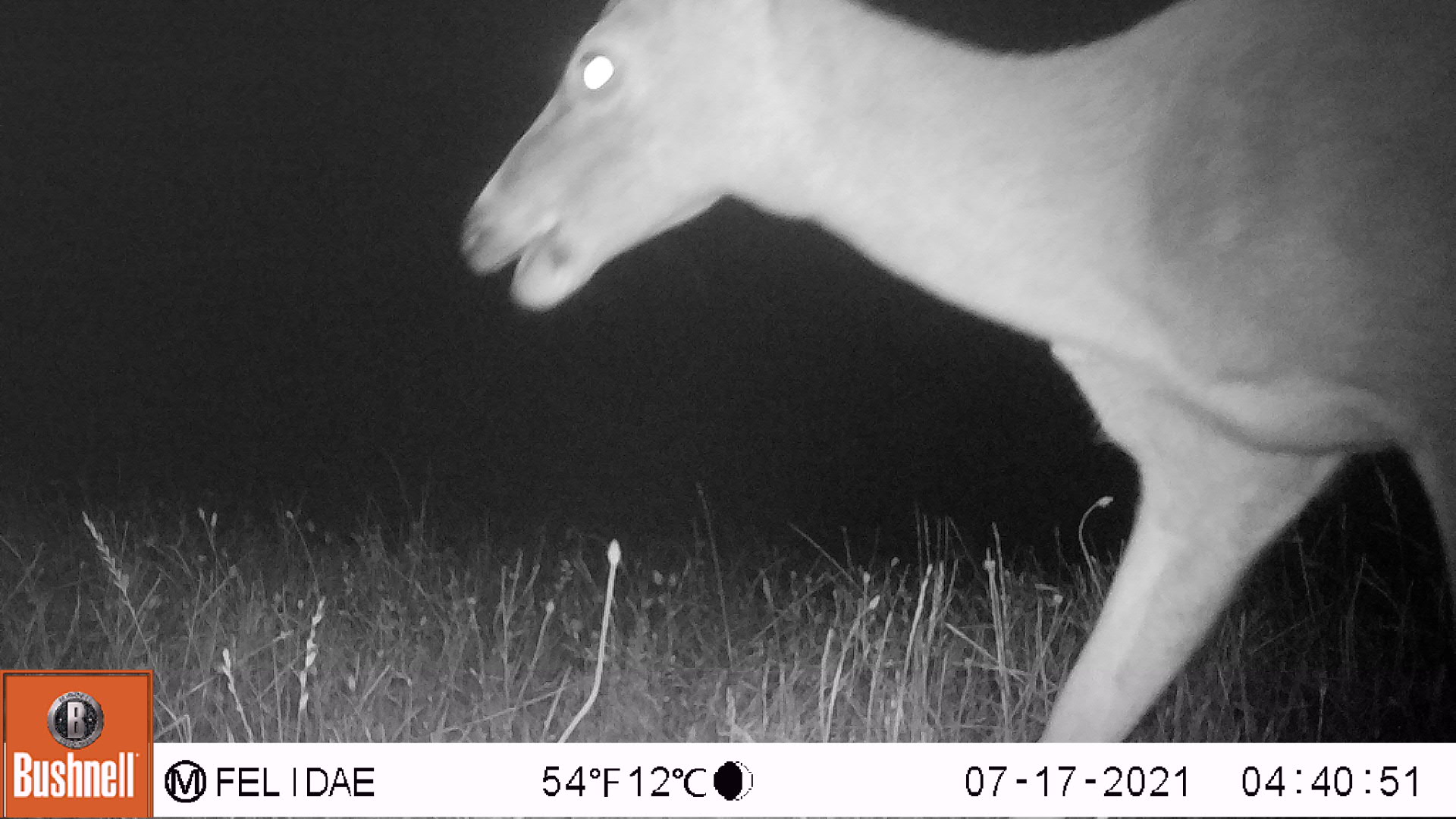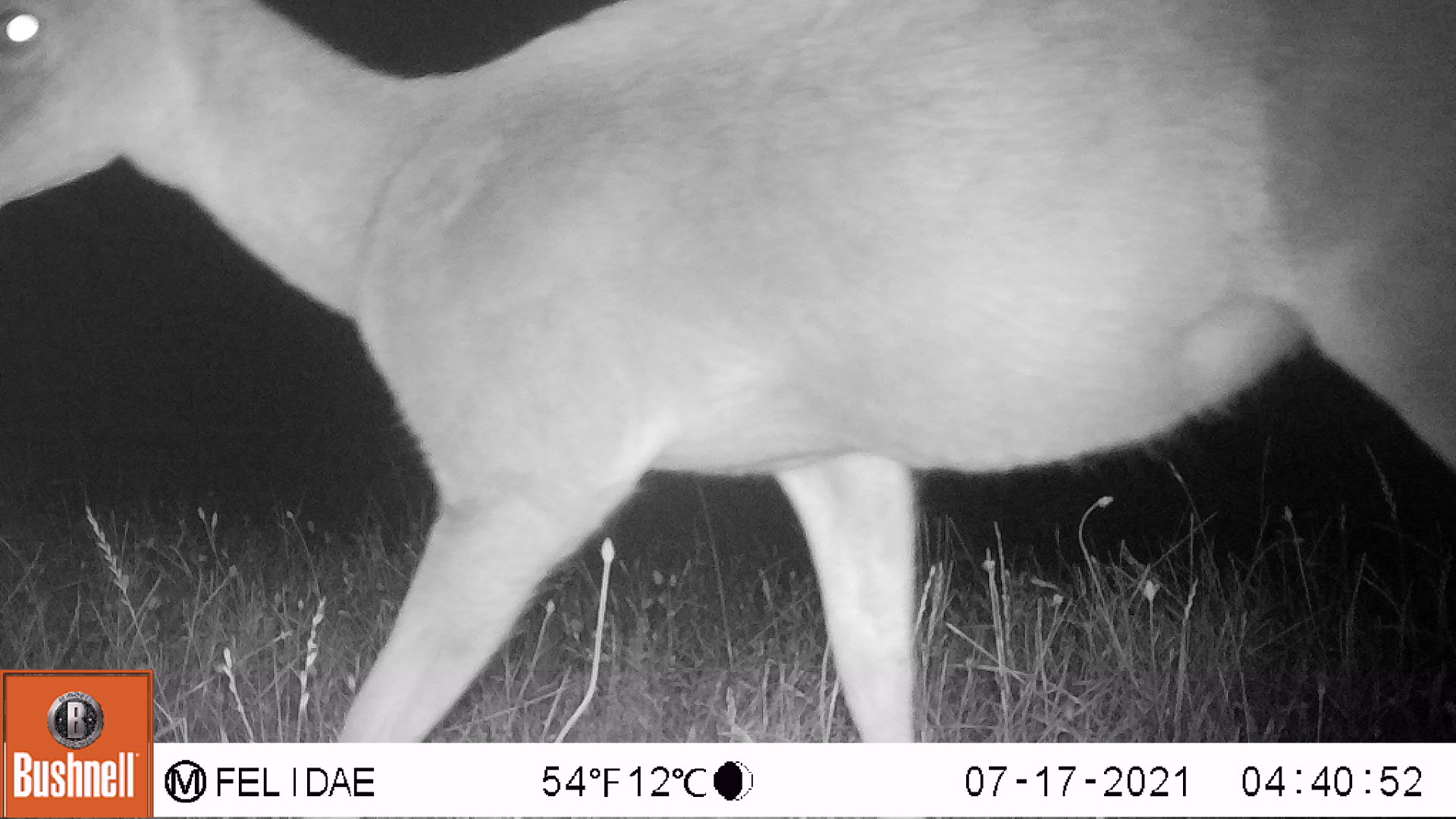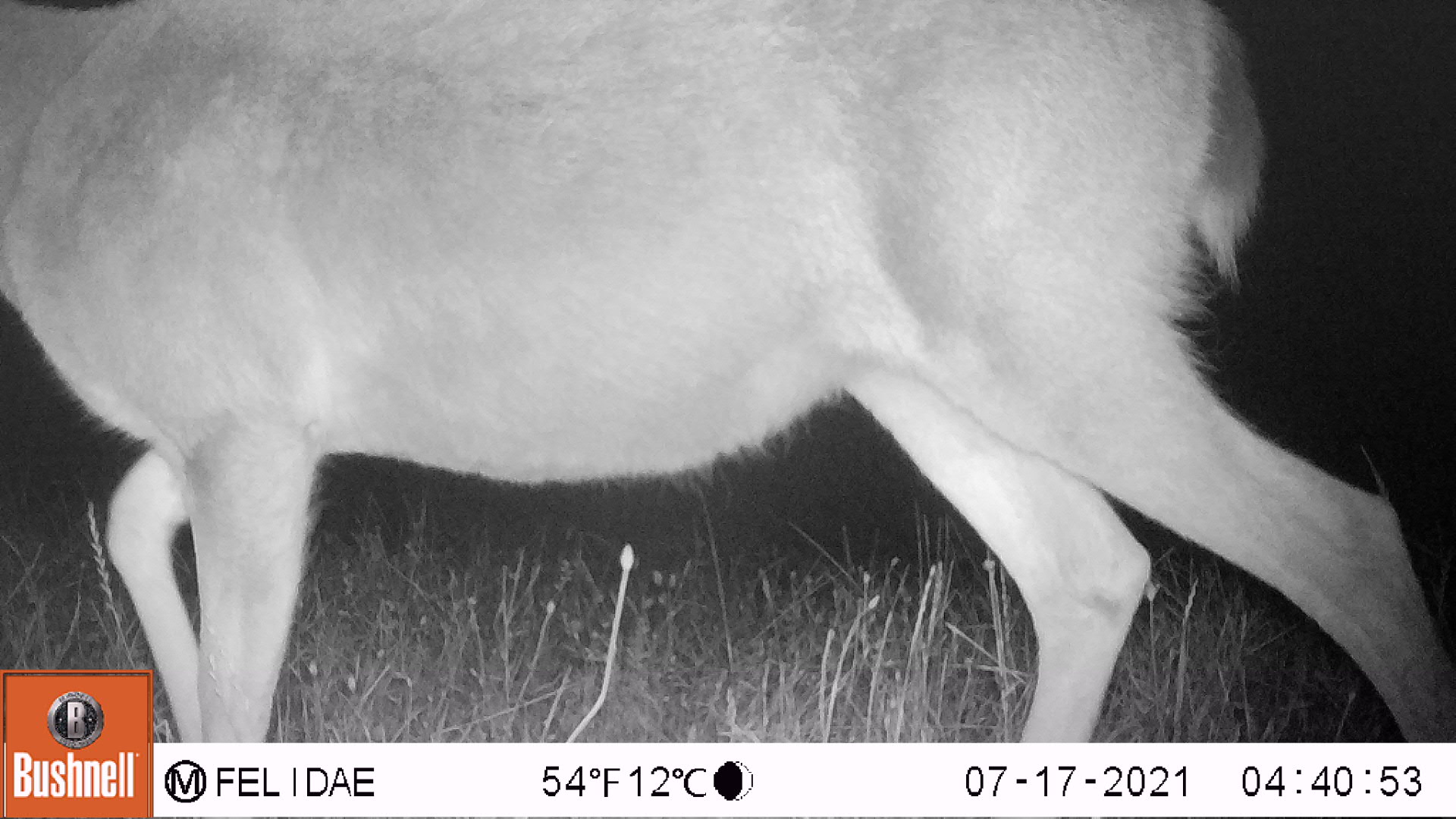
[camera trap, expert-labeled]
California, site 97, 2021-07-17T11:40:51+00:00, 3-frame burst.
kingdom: Animalia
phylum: Chordata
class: Mammalia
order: Artiodactyla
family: Cervidae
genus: Odocoileus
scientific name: Odocoileus hemionus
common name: mule deer